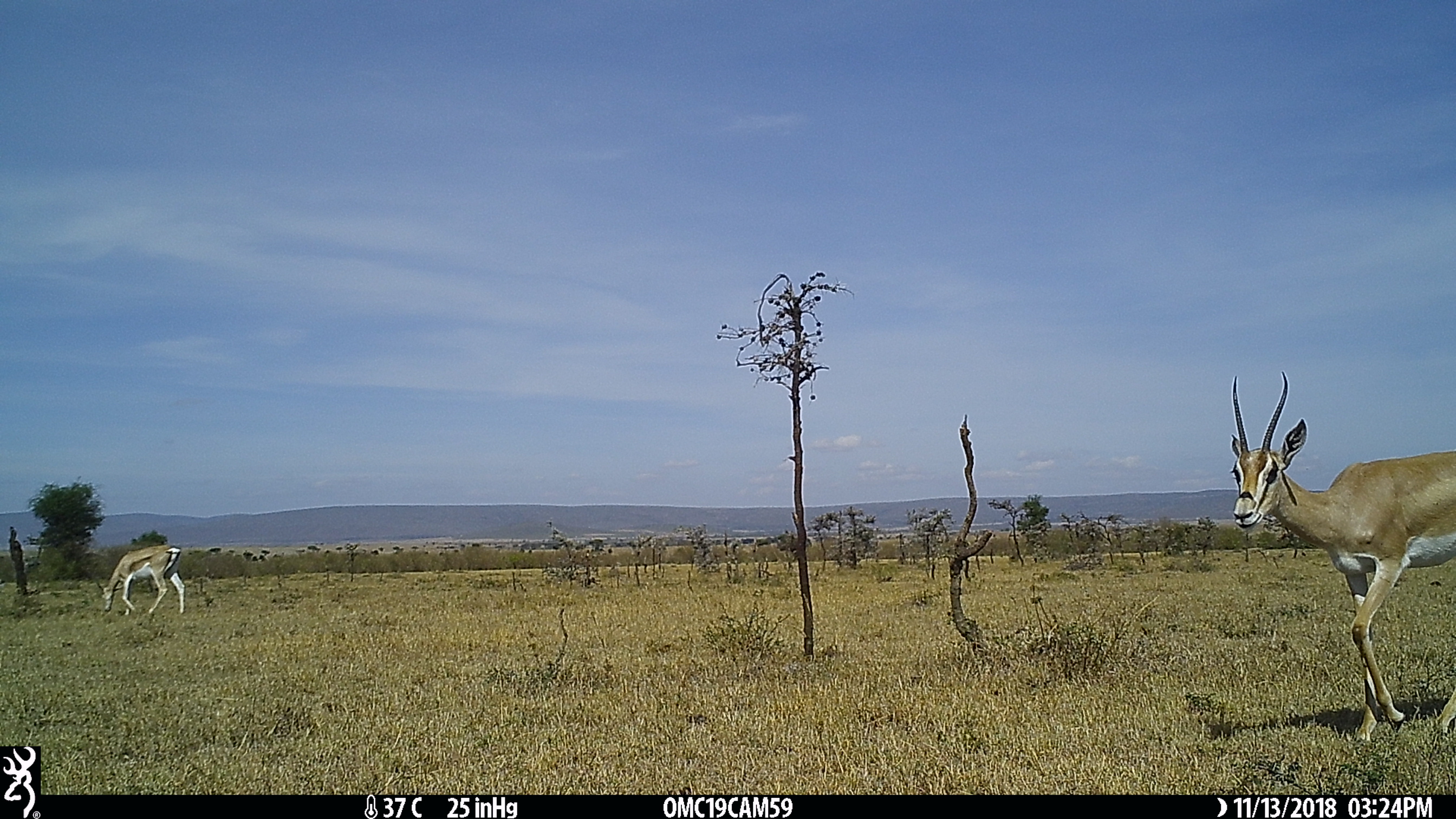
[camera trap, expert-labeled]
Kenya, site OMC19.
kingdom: Animalia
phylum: Chordata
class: Mammalia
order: Artiodactyla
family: Bovidae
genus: Nanger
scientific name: Nanger granti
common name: grant's gazelle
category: gazelle grants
Gazelle grants (grant's gazelle) (Nanger granti).